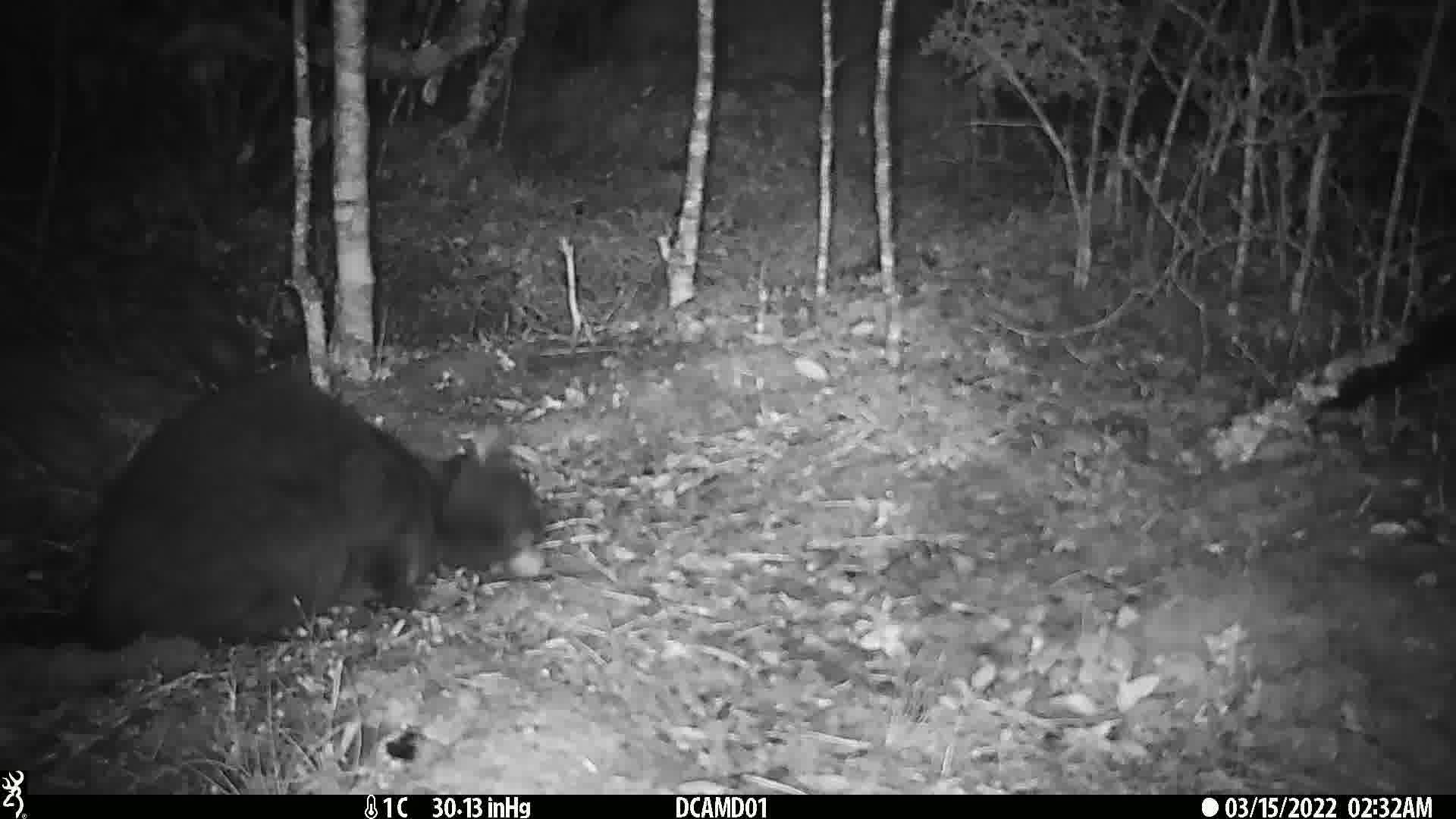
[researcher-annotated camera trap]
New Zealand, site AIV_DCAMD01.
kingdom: Animalia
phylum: Chordata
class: Mammalia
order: Carnivora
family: Felidae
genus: Felis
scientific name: Felis catus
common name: domestic cat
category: cat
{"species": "cat (domestic cat) (Felis catus)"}